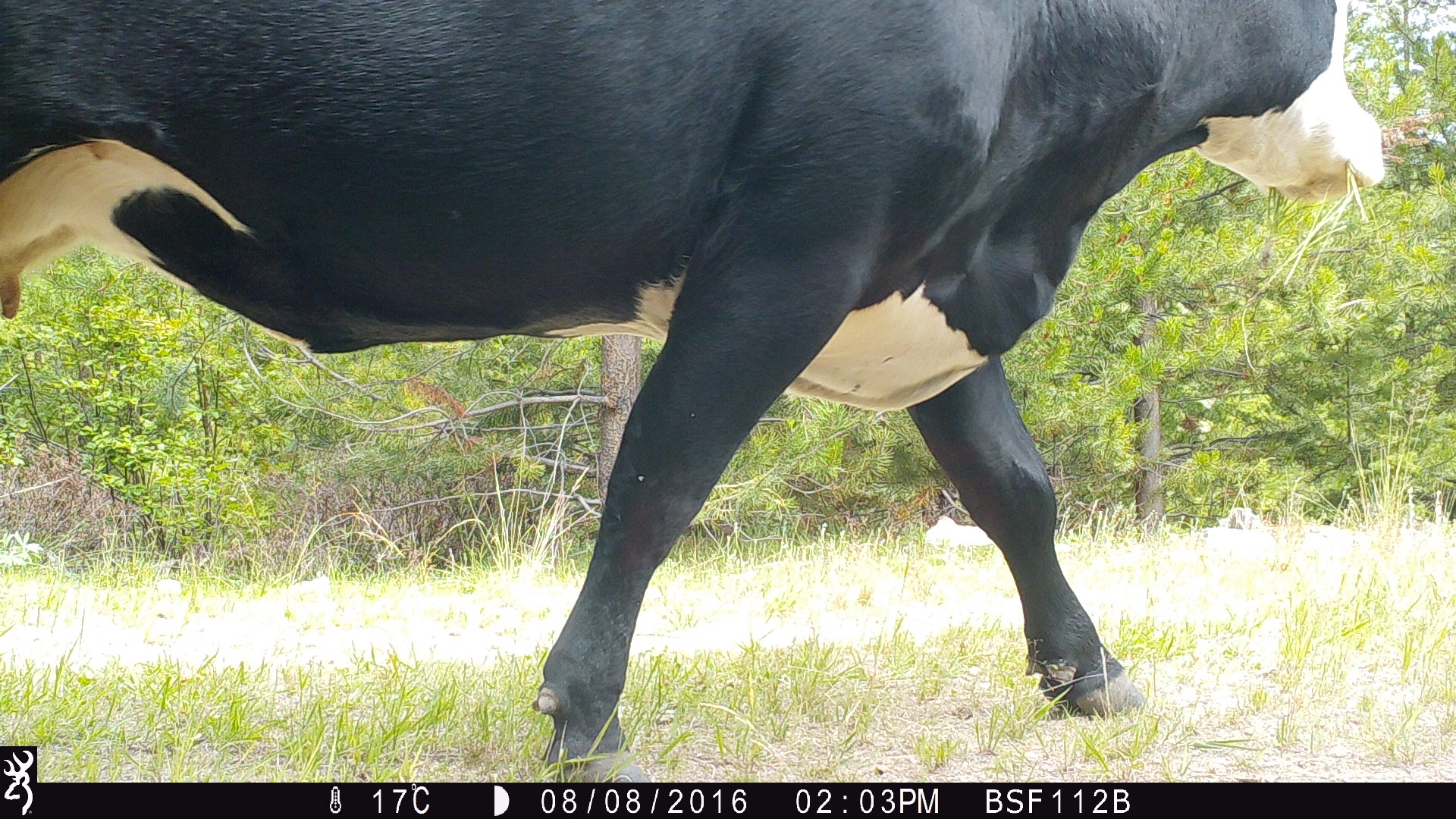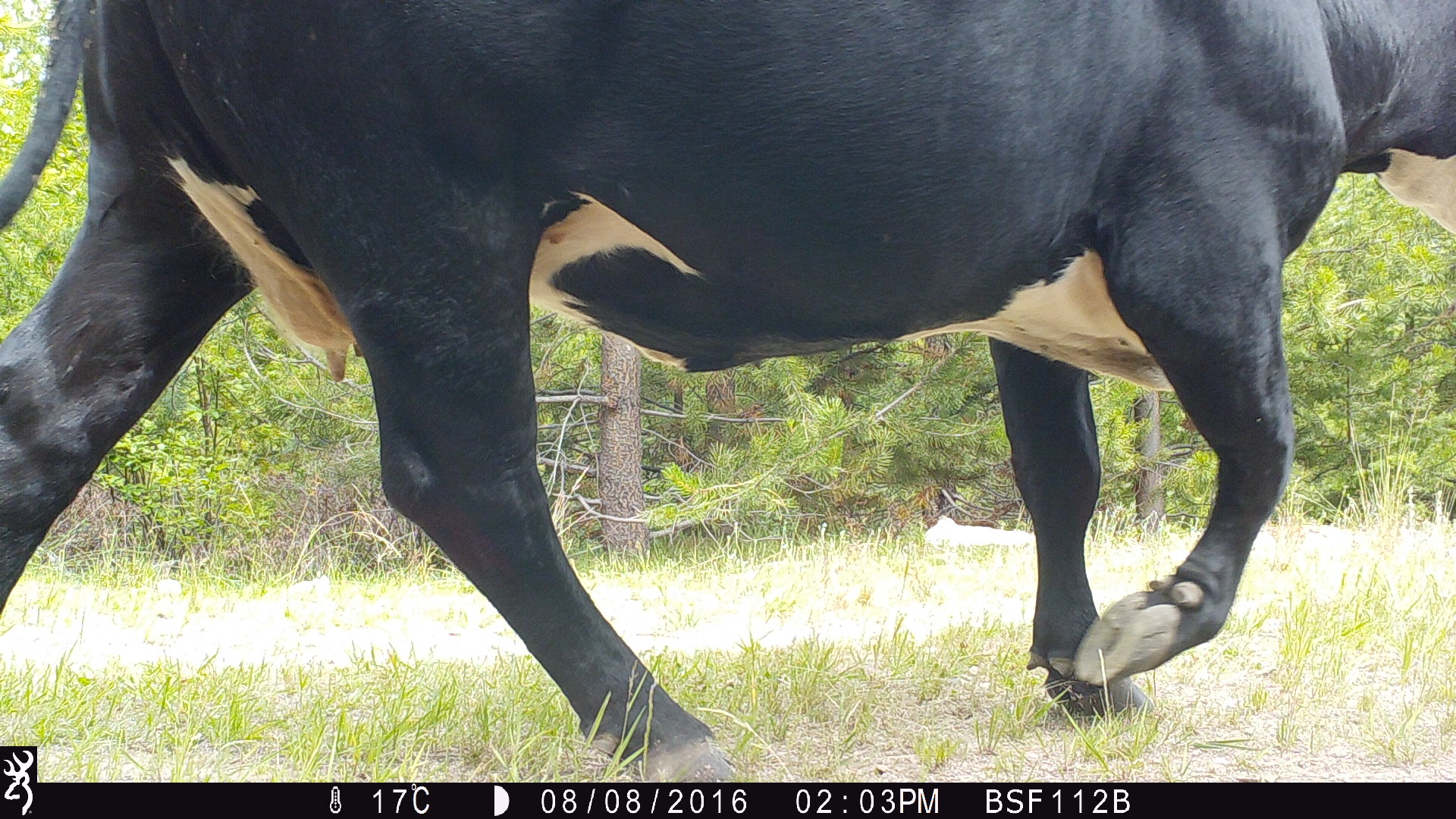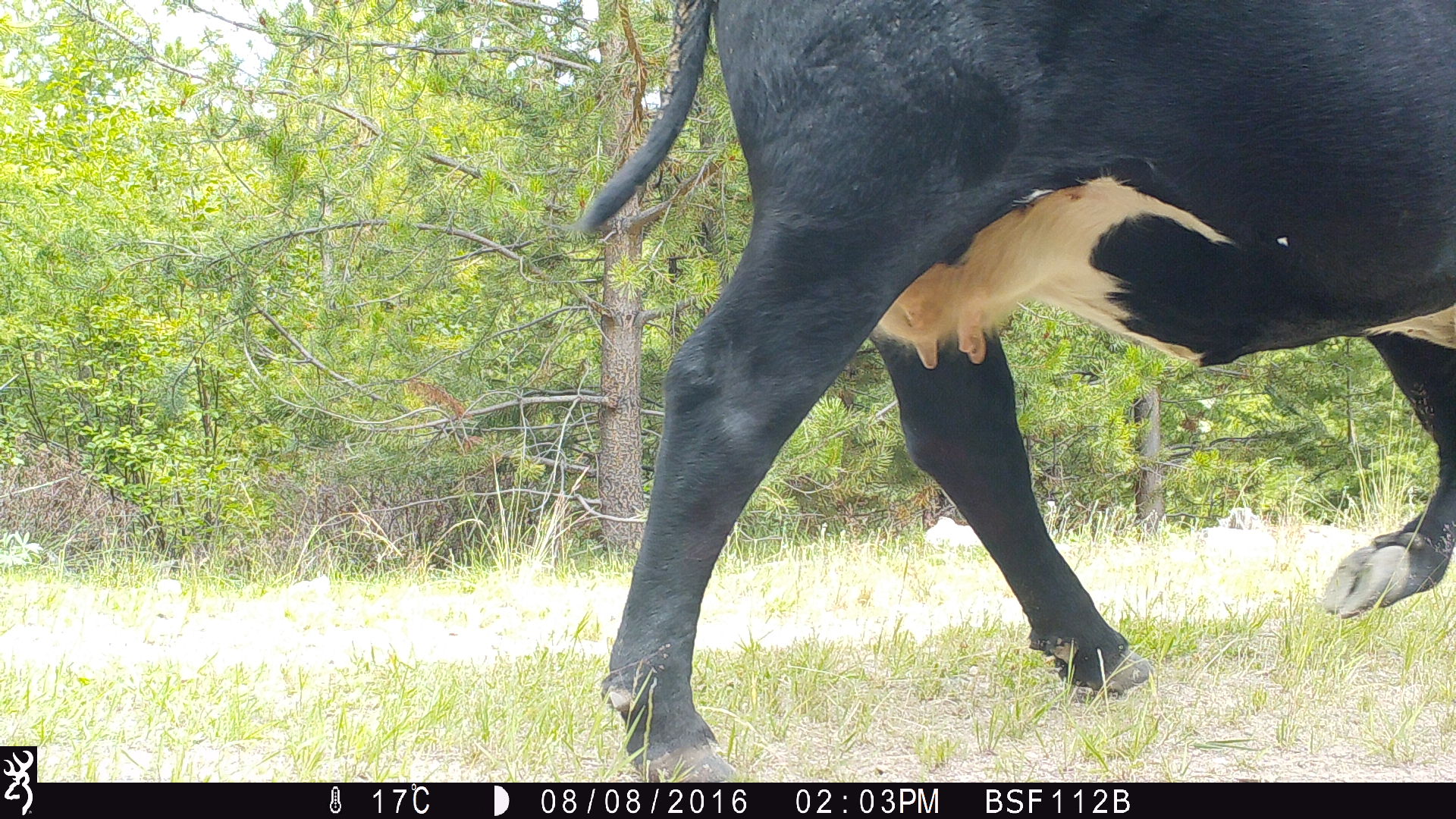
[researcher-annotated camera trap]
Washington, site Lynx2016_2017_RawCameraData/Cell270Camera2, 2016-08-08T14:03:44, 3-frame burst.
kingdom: Animalia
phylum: Chordata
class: Mammalia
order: Artiodactyla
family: Bovidae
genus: Bos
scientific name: Bos taurus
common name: domestic cattle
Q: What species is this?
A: Domestic cattle (Bos taurus).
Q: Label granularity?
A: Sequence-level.